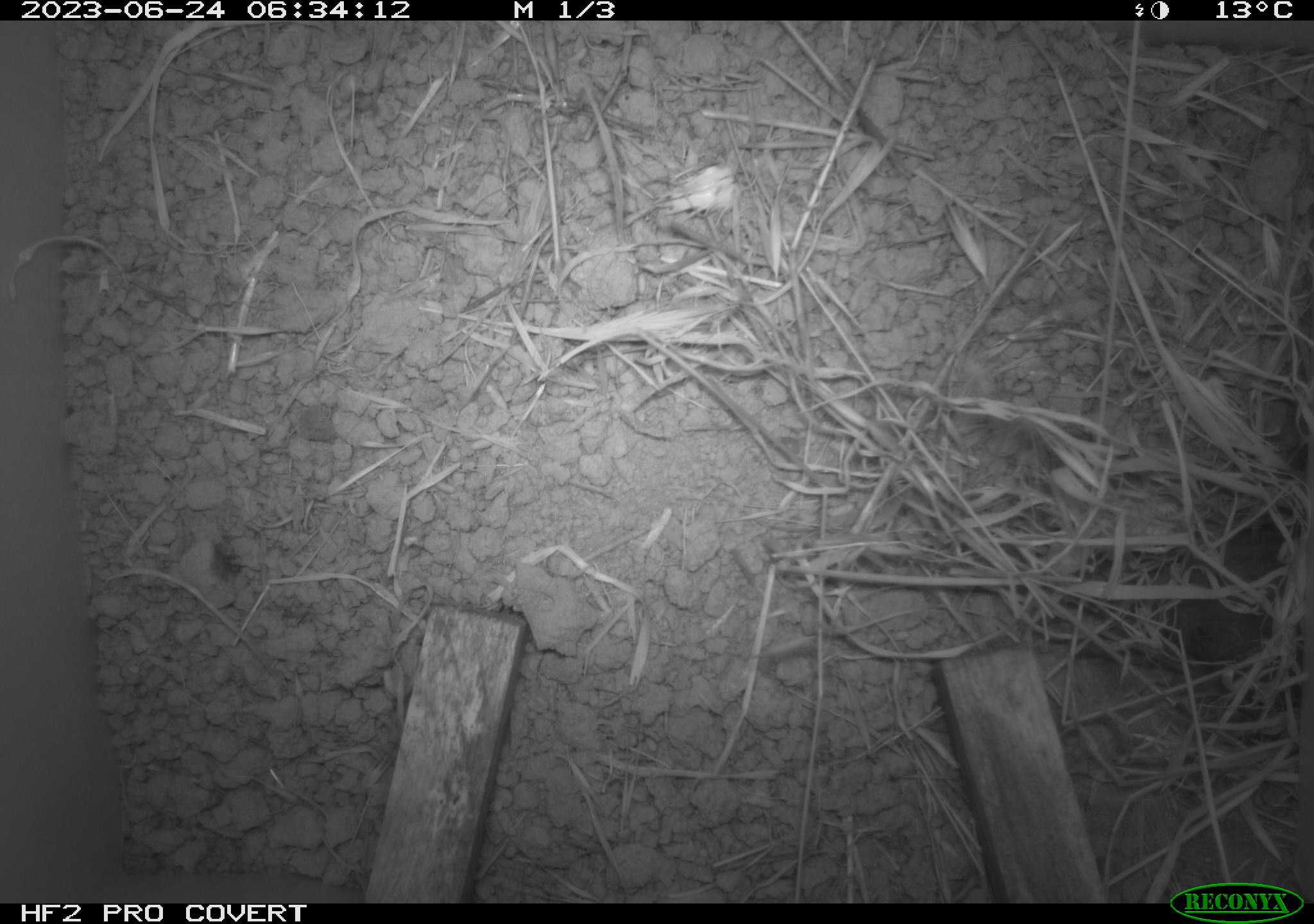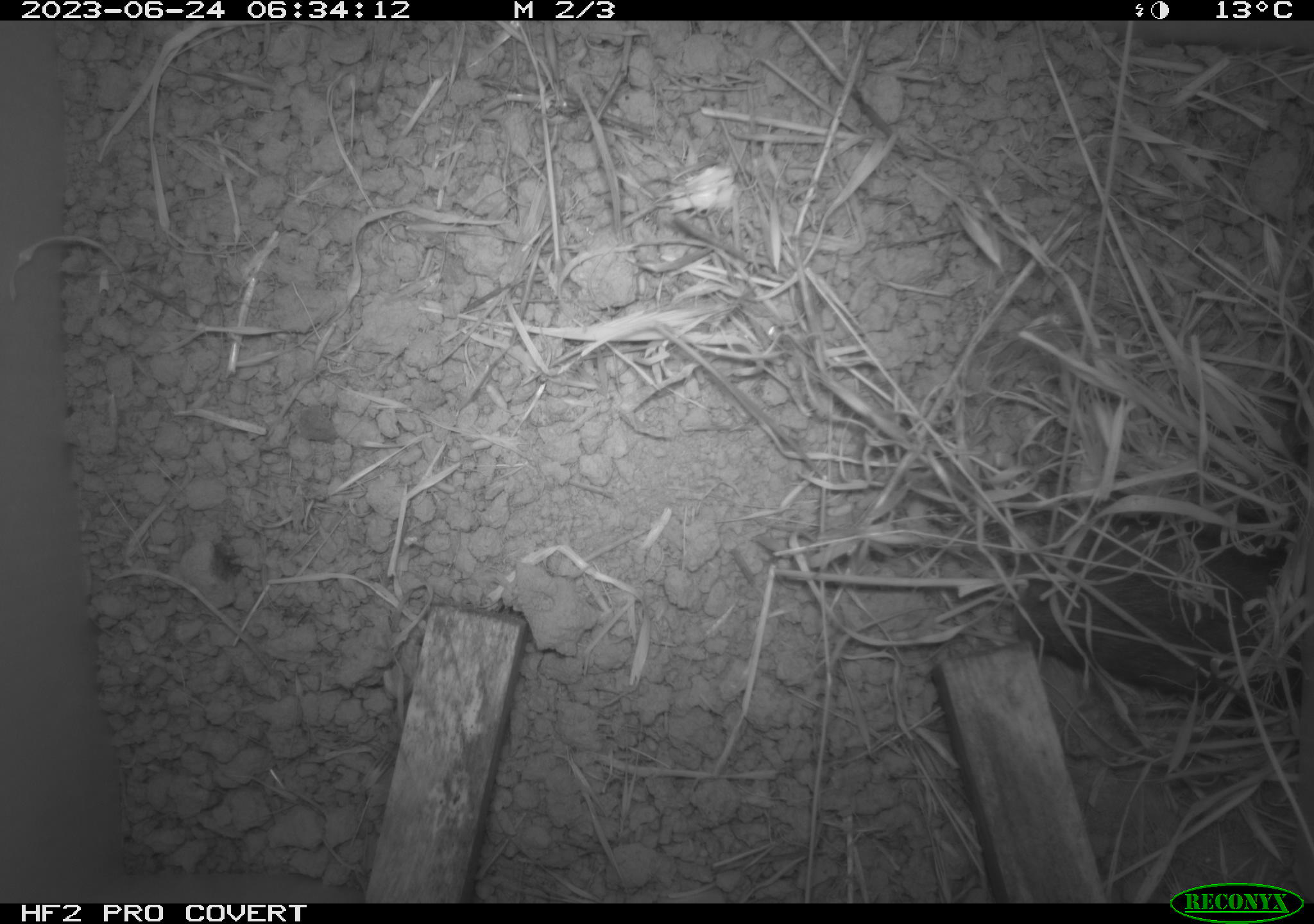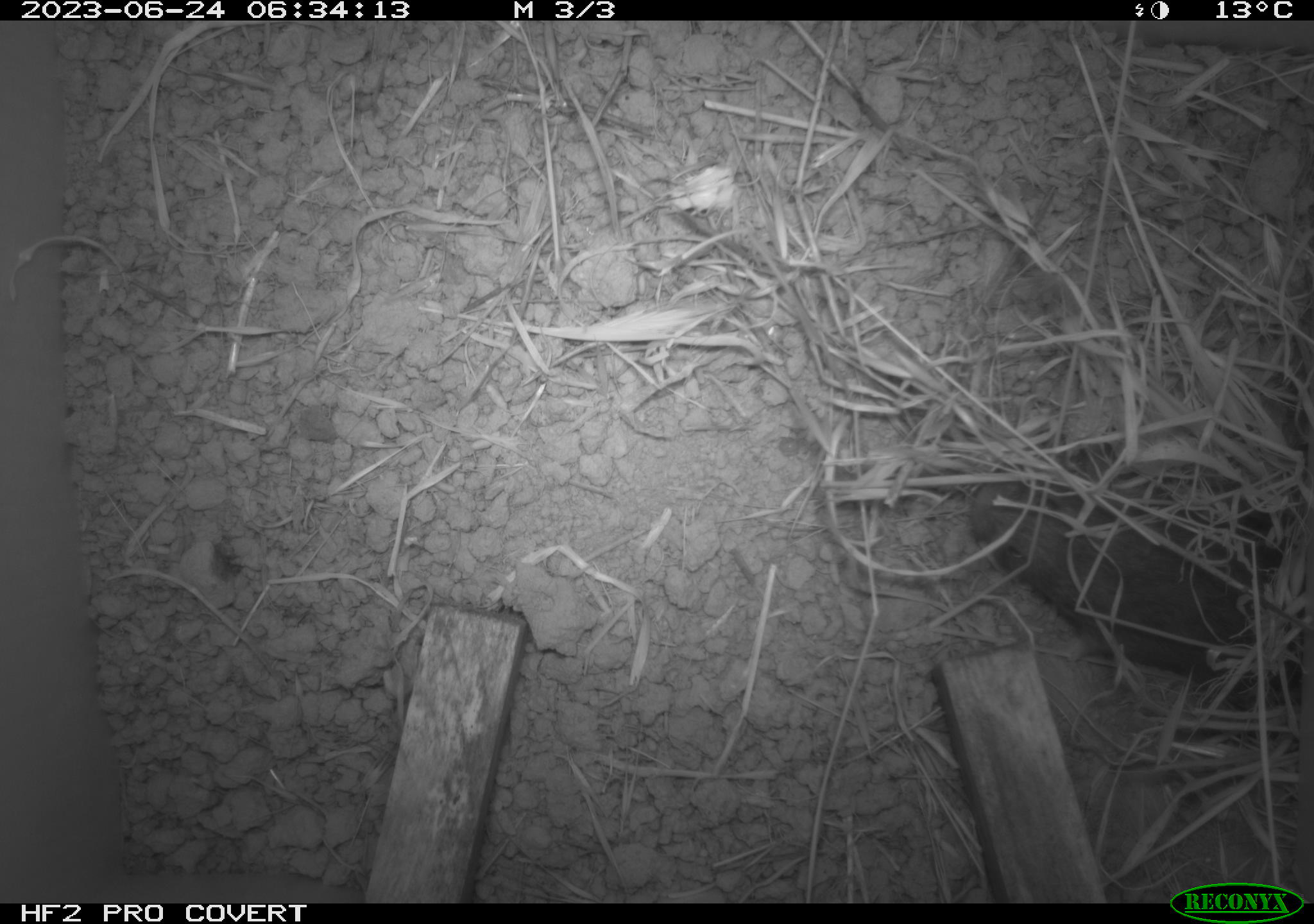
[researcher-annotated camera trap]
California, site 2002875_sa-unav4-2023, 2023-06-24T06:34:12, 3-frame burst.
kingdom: Animalia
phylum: Chordata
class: Mammalia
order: Rodentia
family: Cricetidae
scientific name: Arvicolinae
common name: voles, lemmings, and muskrats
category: arvicolinae subfamily